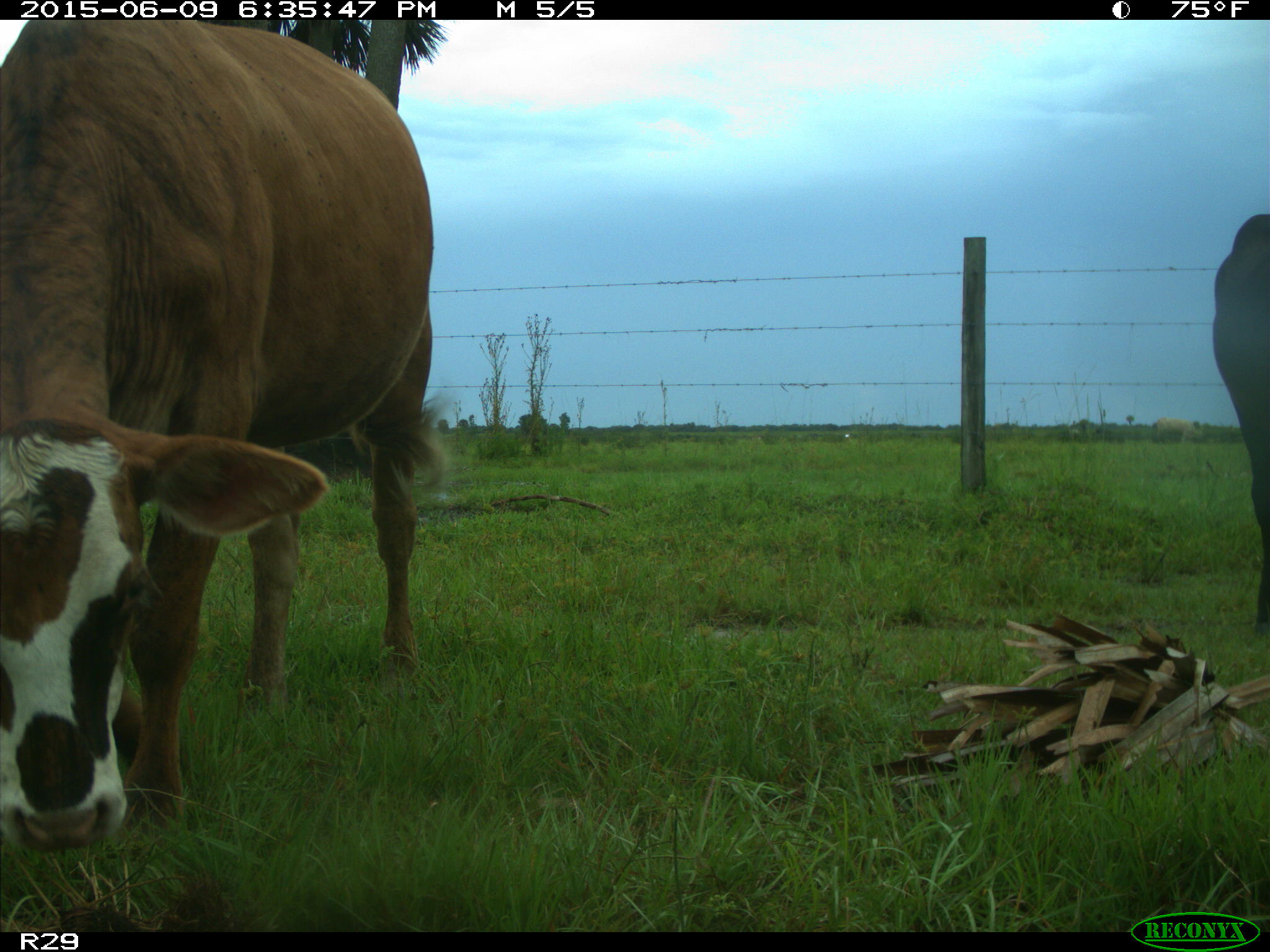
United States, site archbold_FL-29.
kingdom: Animalia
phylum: Chordata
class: Mammalia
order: Artiodactyla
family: Bovidae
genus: Bos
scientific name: Bos taurus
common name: domestic cow